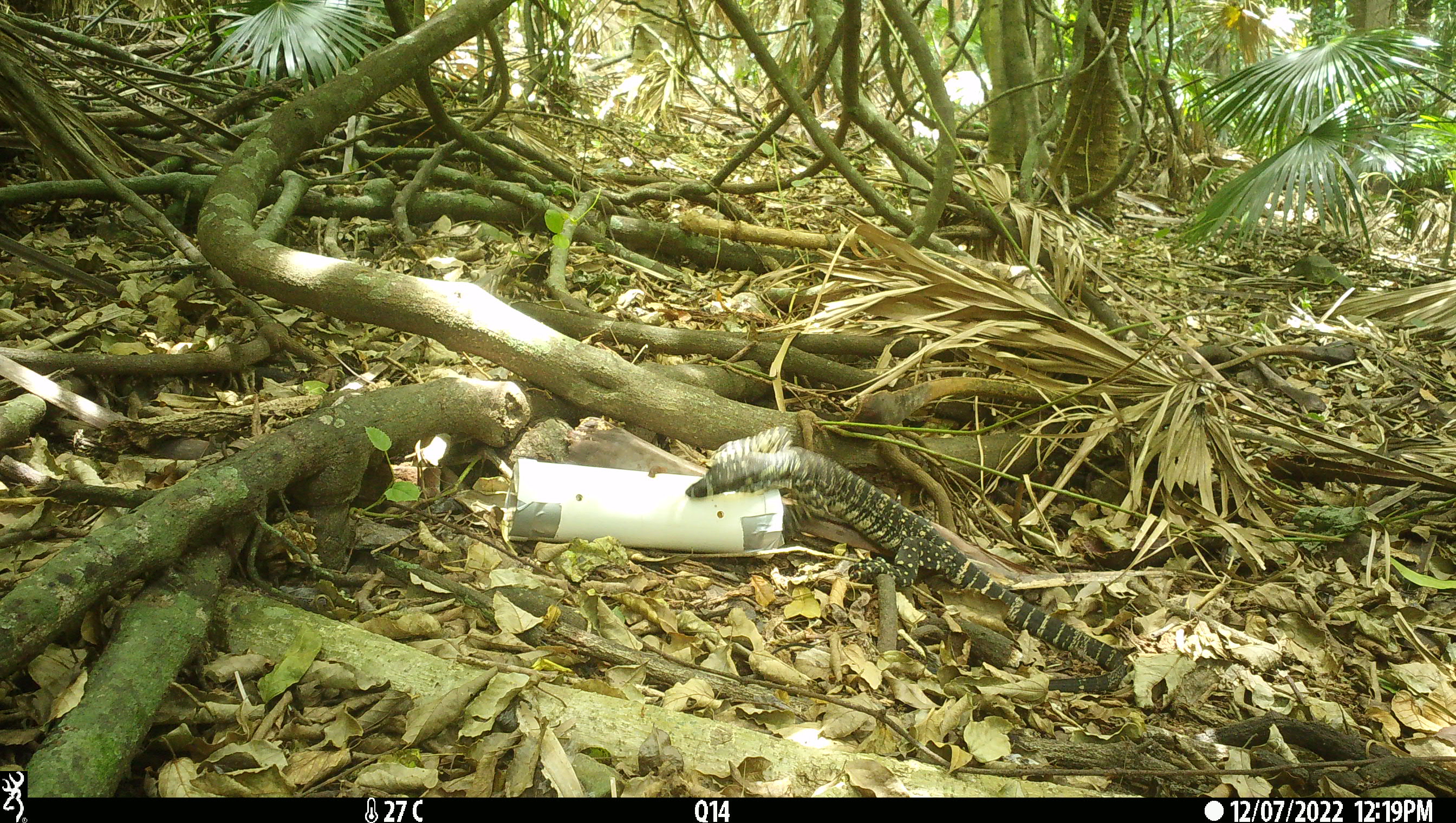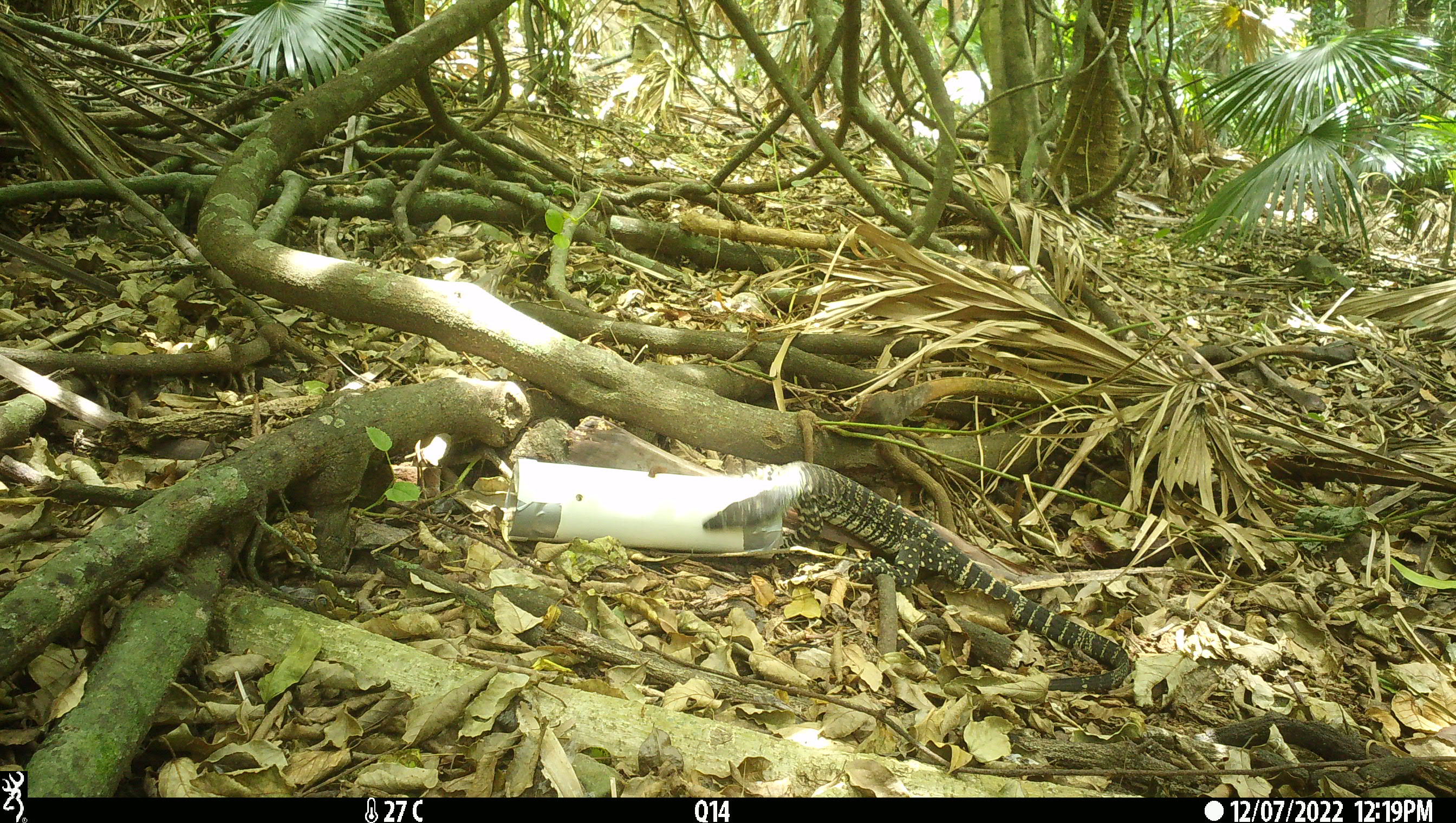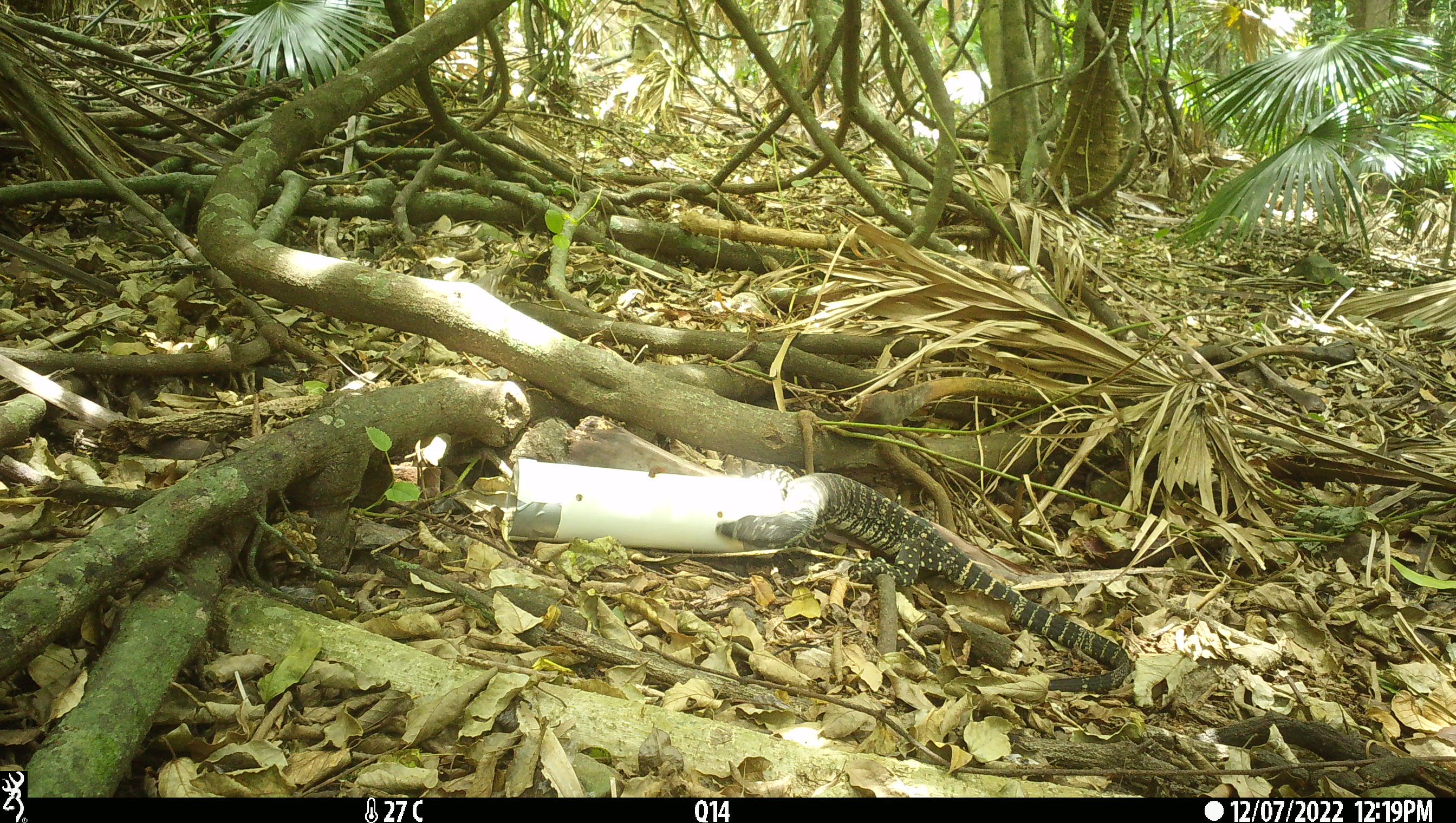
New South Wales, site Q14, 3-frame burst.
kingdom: Animalia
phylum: Chordata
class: Reptilia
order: Squamata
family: Varanidae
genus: Varanus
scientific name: Varanus varius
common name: lace monitor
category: goanna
Goanna (lace monitor) (Varanus varius).